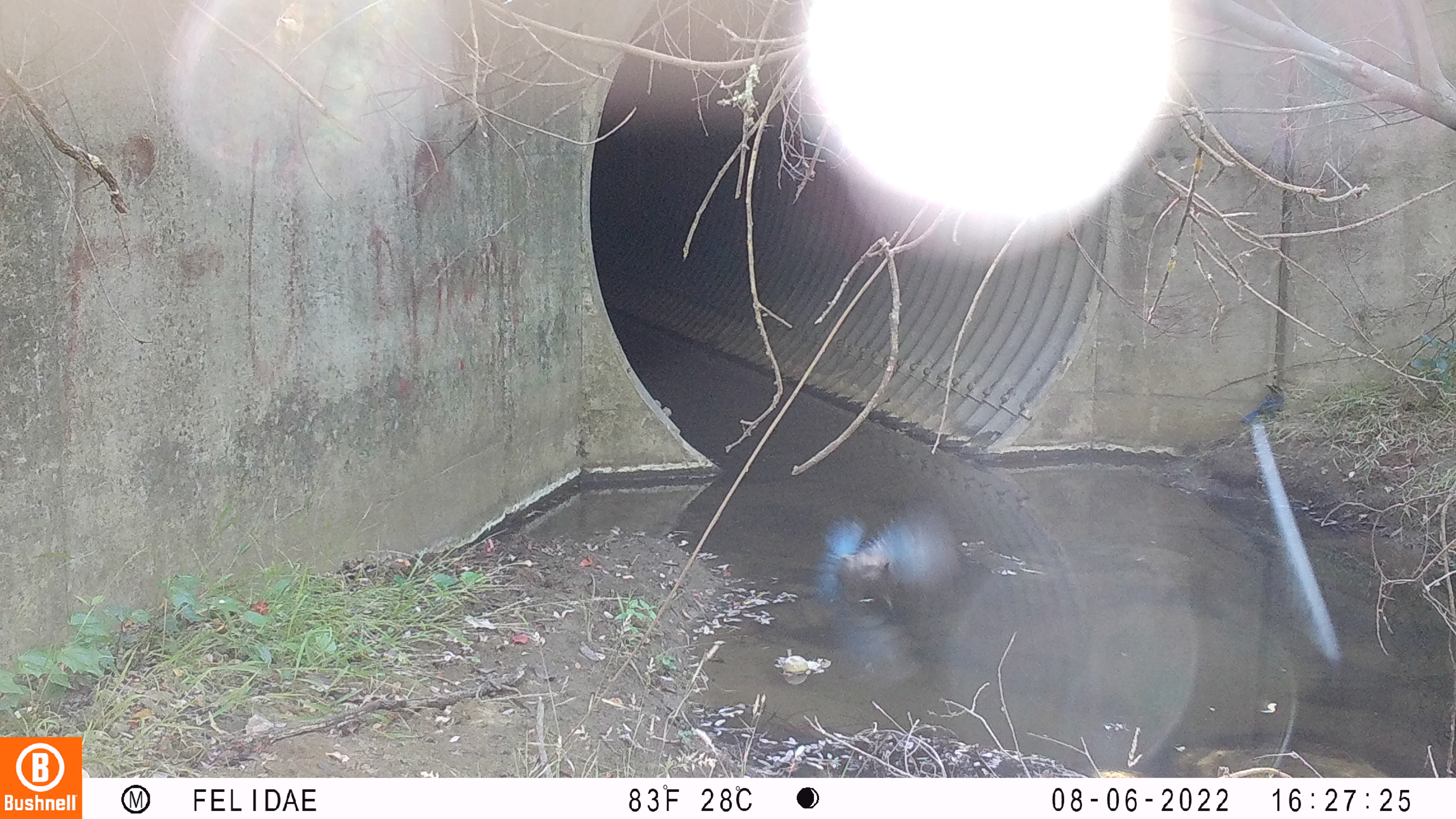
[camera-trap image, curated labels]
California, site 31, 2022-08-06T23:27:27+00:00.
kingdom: Animalia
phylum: Chordata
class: Aves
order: Passeriformes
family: Corvidae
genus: Cyanocitta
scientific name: Cyanocitta stelleri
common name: steller's jay